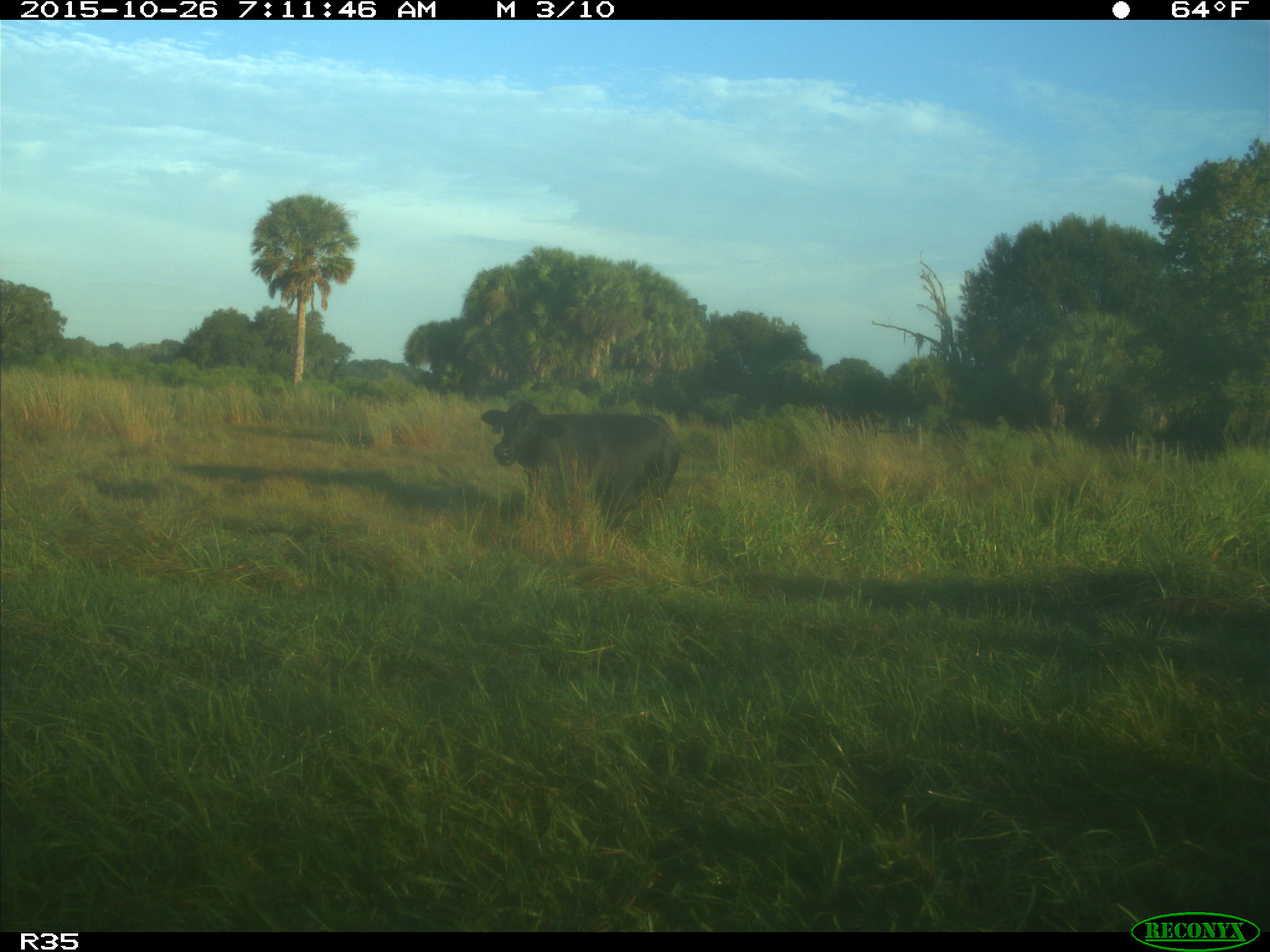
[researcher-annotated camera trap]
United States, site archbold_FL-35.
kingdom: Animalia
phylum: Chordata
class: Mammalia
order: Artiodactyla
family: Bovidae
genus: Bos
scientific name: Bos taurus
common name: domestic cow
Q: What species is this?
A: Bos taurus (domestic cow).